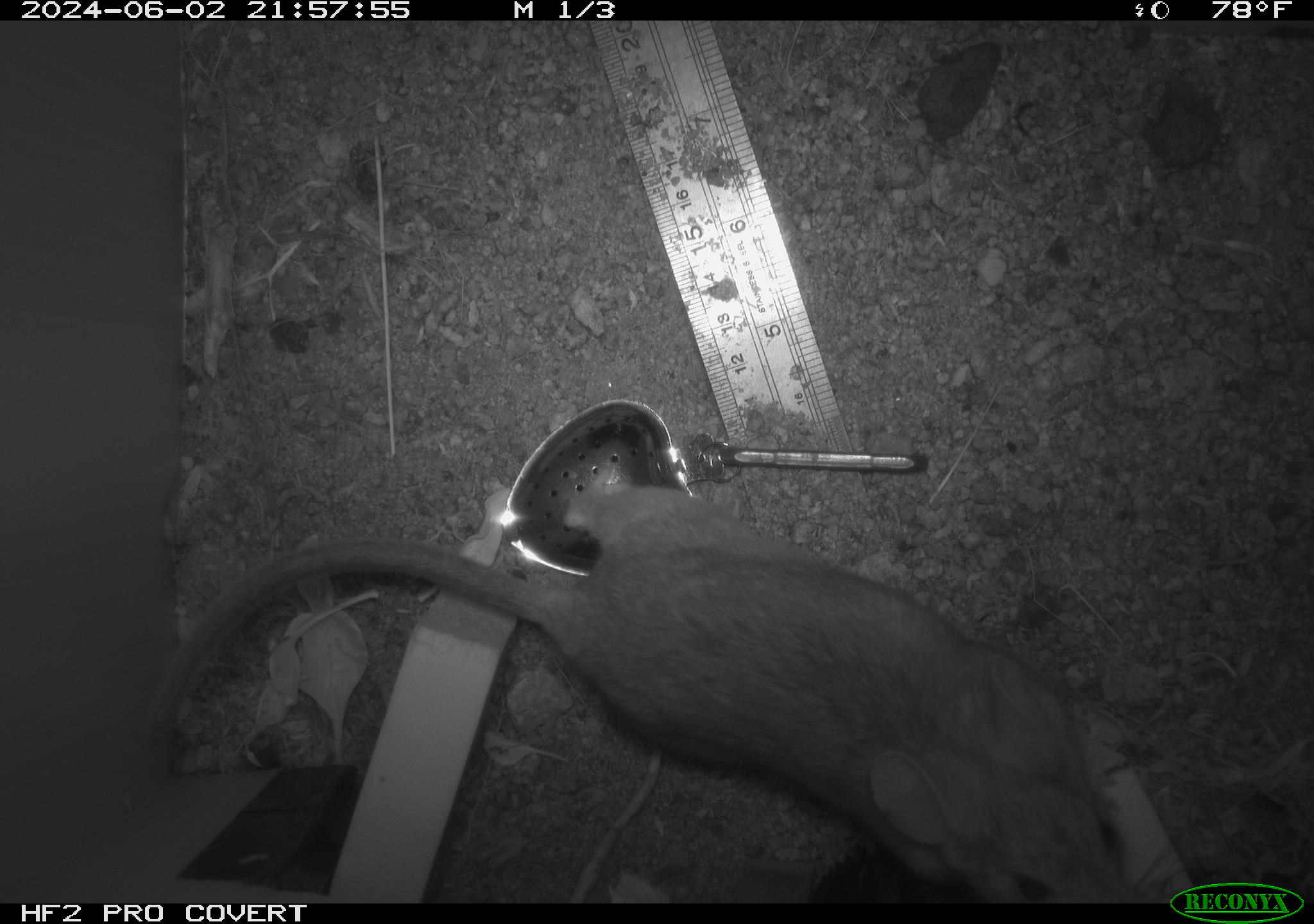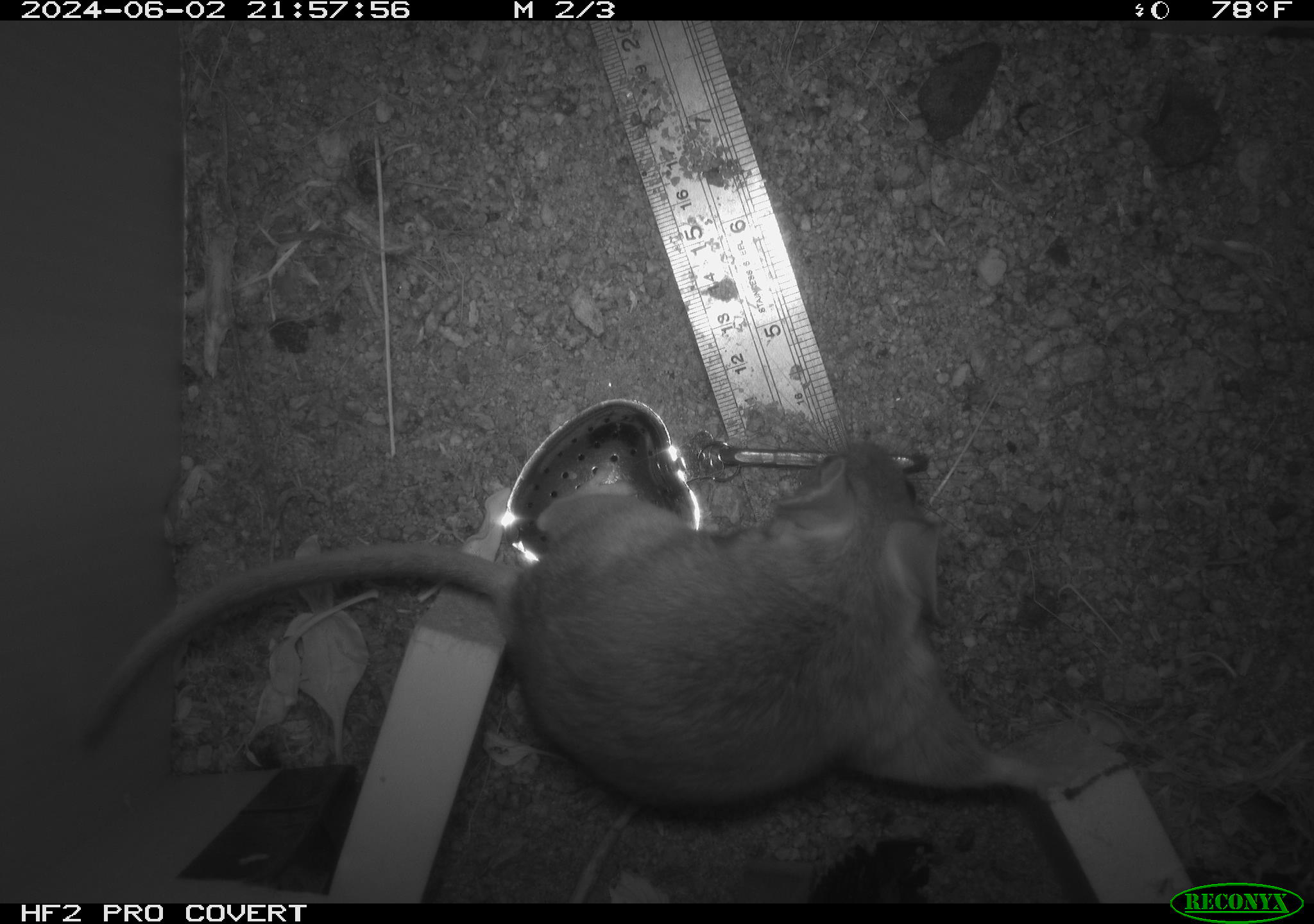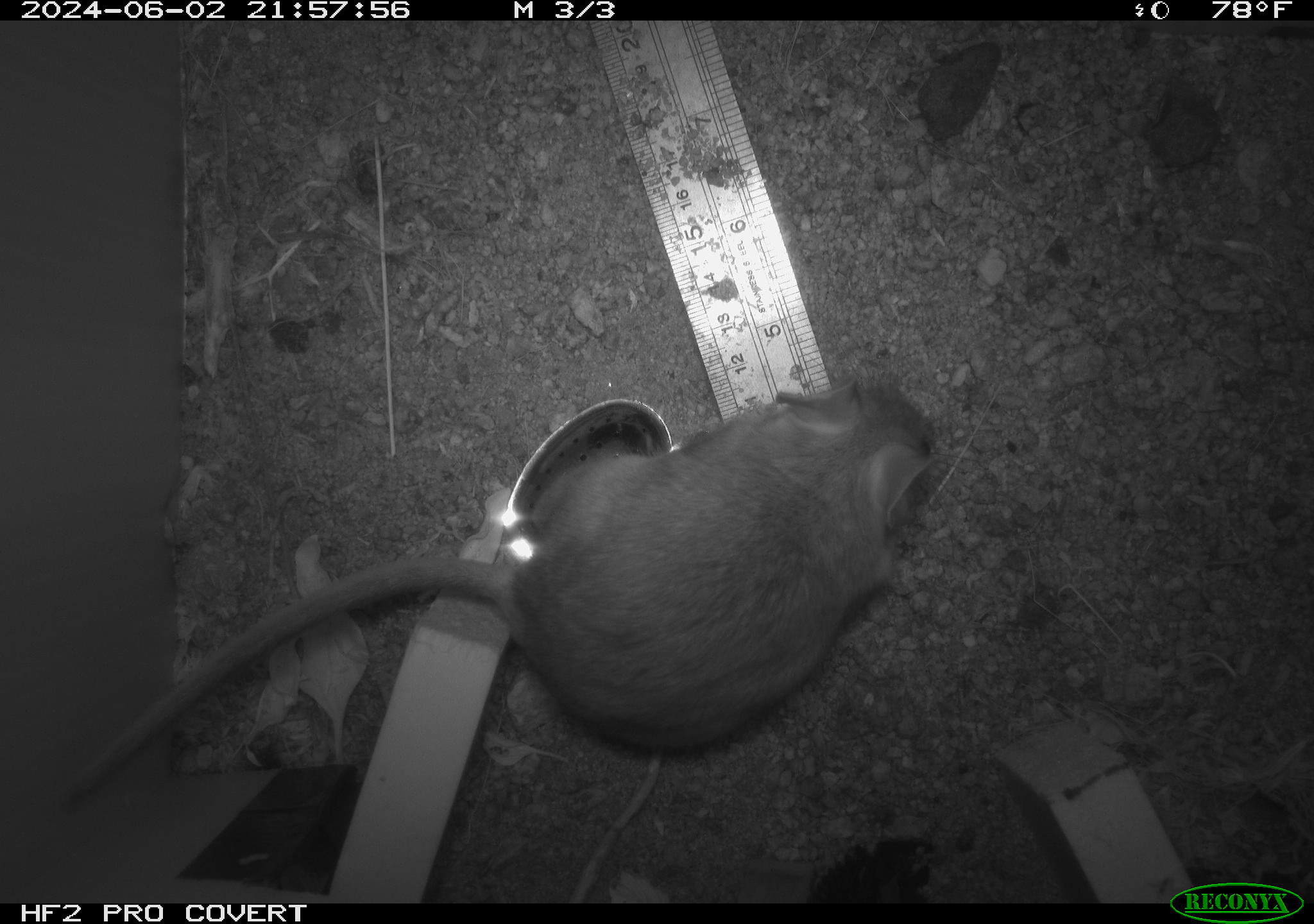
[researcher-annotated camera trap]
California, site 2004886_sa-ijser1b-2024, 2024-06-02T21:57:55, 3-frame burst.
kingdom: Animalia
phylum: Chordata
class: Mammalia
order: Rodentia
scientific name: Rodentia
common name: woodrat or rat or mouse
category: woodrat or rat or mouse species